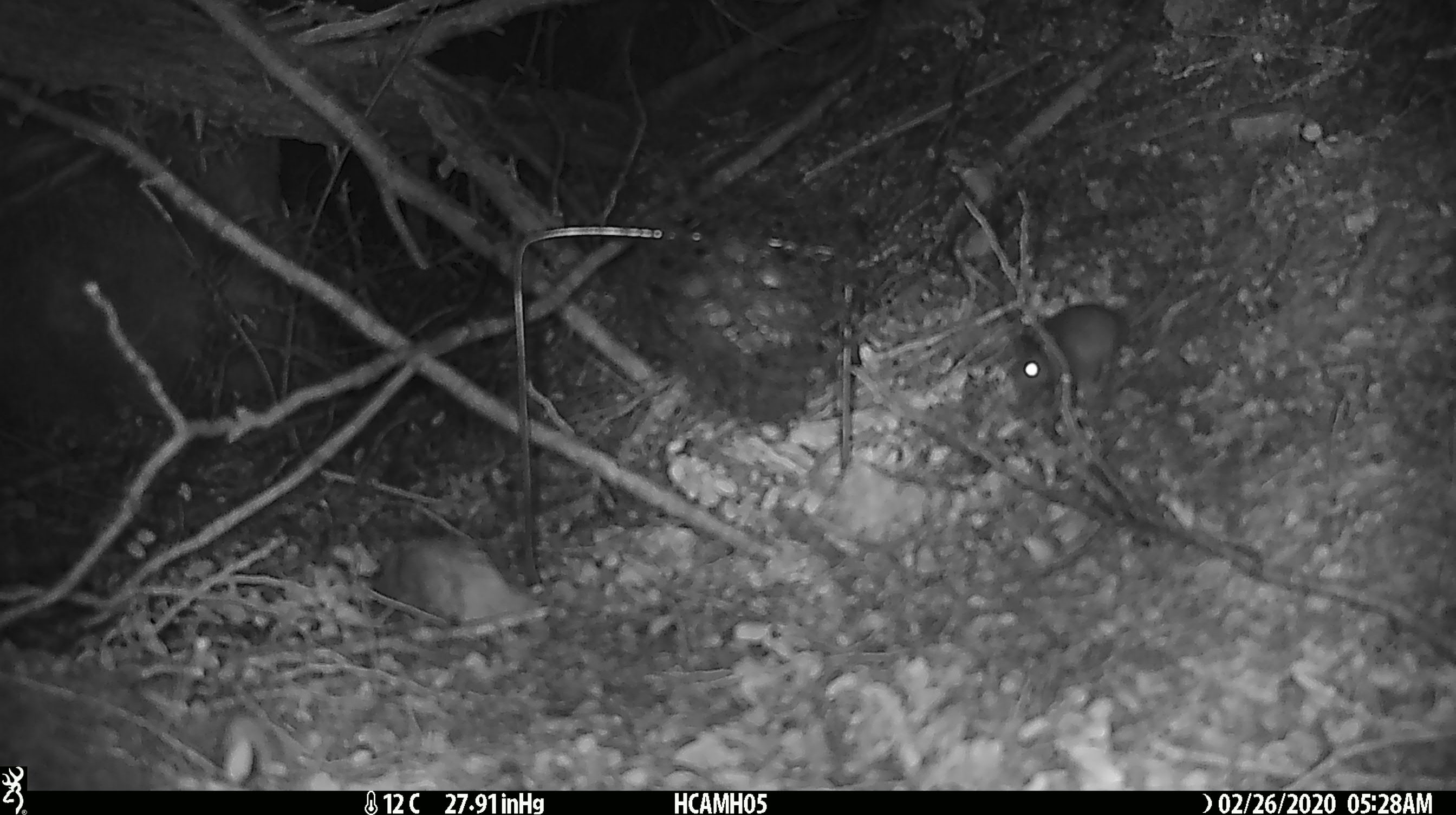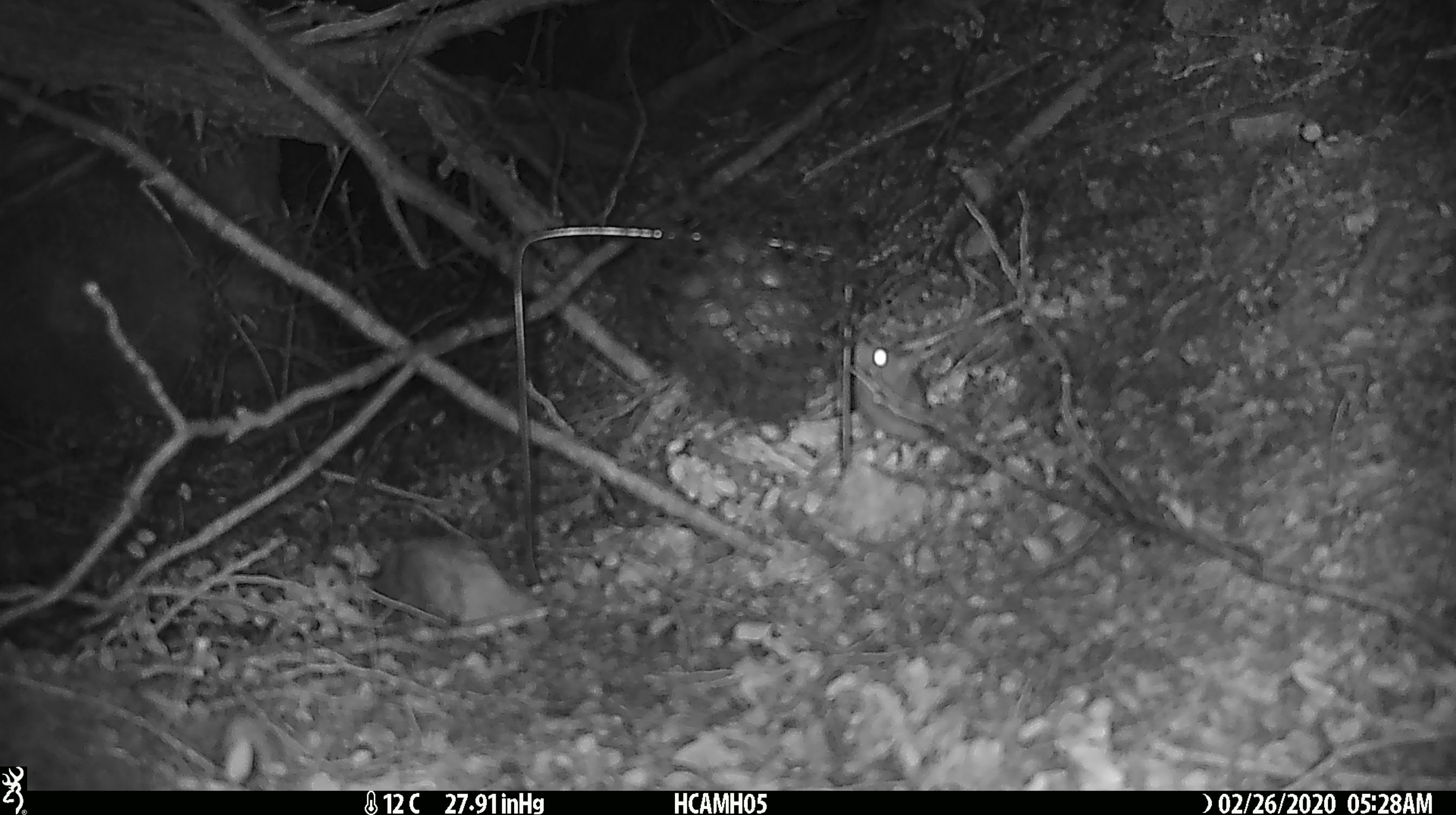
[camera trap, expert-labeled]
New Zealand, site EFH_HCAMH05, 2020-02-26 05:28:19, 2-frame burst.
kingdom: Animalia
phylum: Chordata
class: Mammalia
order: Rodentia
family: Muridae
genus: Mus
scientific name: Mus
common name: mouse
Mouse (Mus).